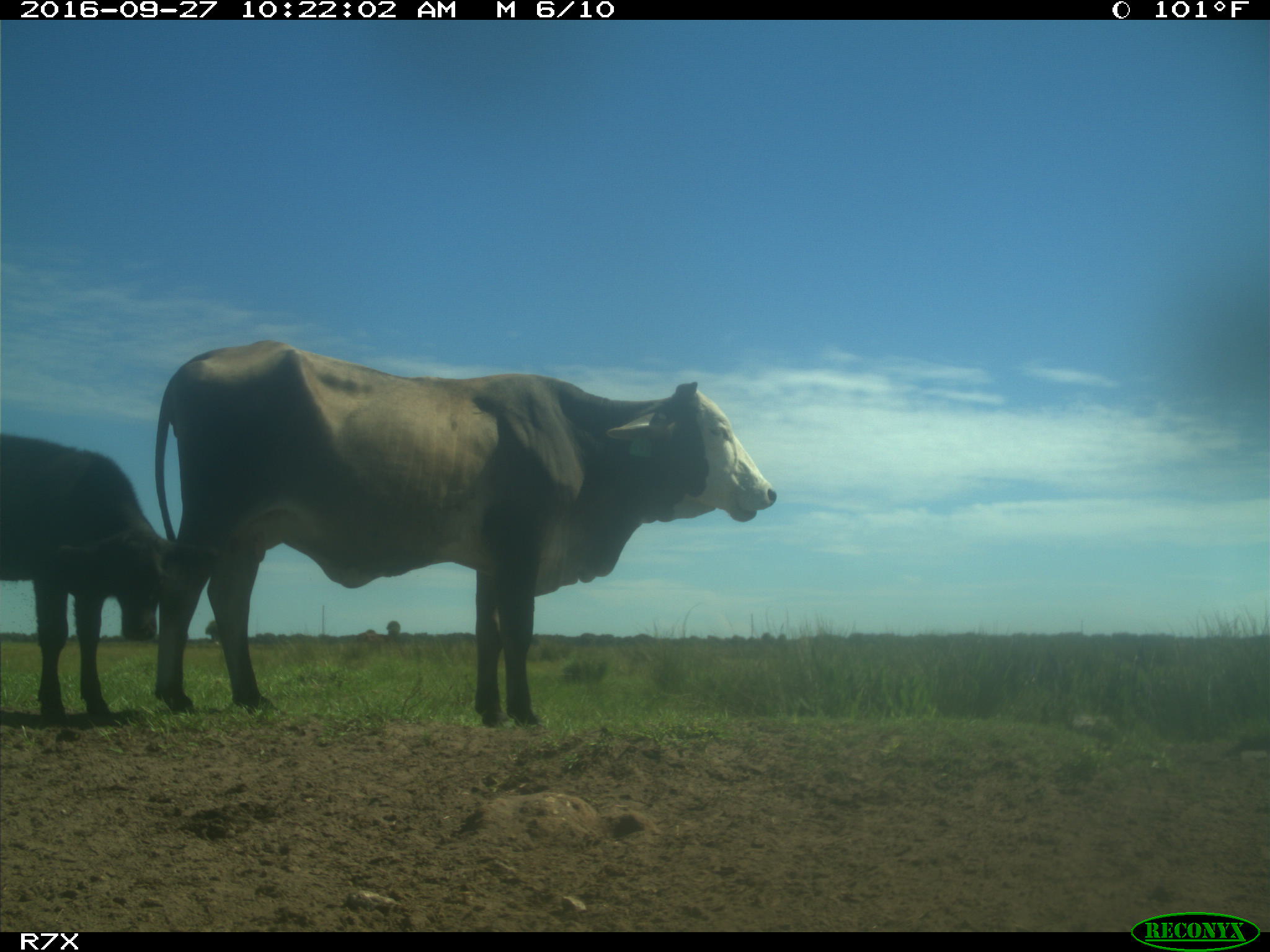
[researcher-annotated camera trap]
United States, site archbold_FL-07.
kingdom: Animalia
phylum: Chordata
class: Mammalia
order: Artiodactyla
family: Bovidae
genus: Bos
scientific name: Bos taurus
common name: domestic cow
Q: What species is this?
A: Bos taurus (domestic cow).